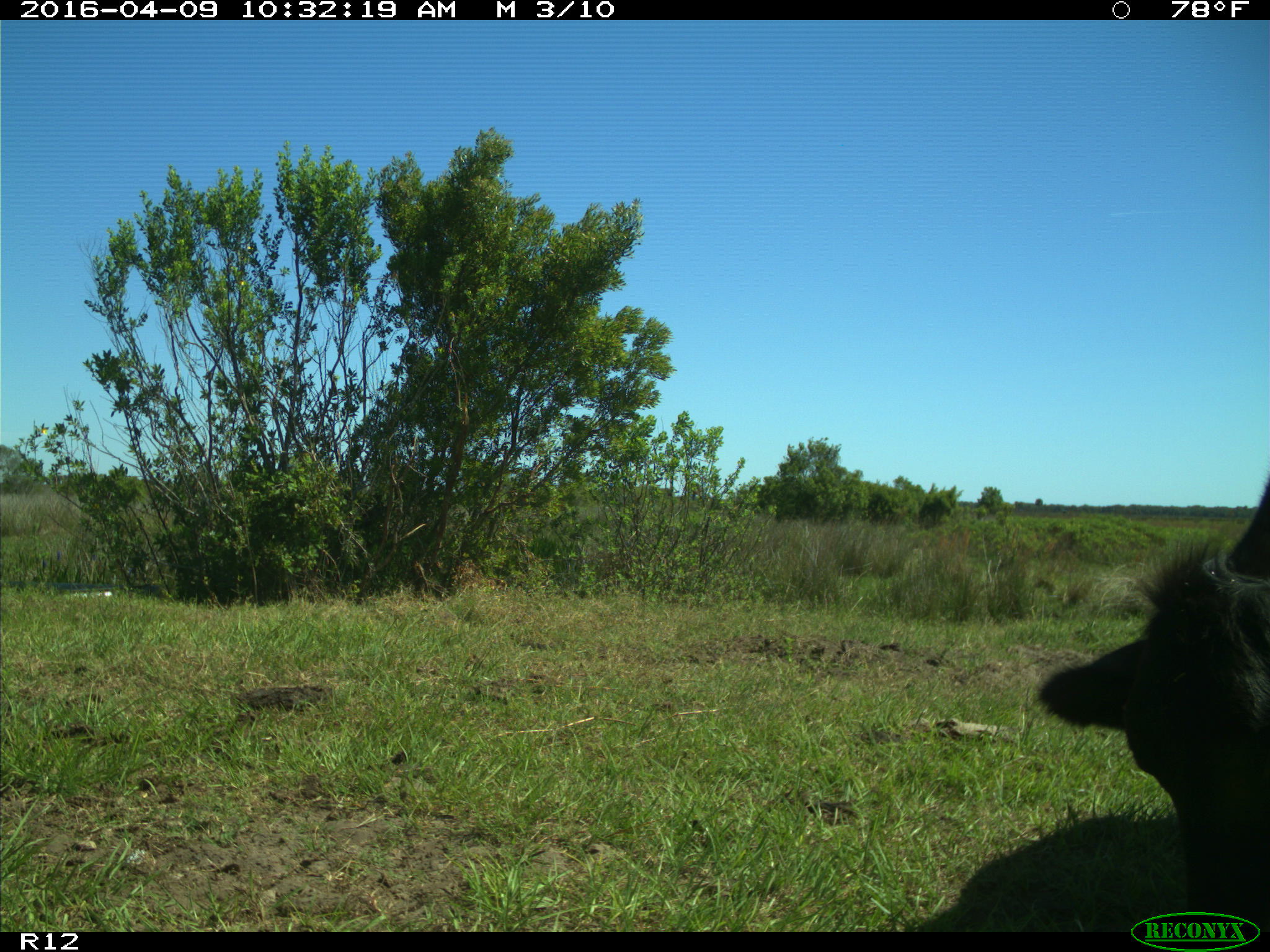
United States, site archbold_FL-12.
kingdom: Animalia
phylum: Chordata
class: Mammalia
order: Artiodactyla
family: Bovidae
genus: Bos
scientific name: Bos taurus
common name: domestic cow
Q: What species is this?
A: Bos taurus (domestic cow).